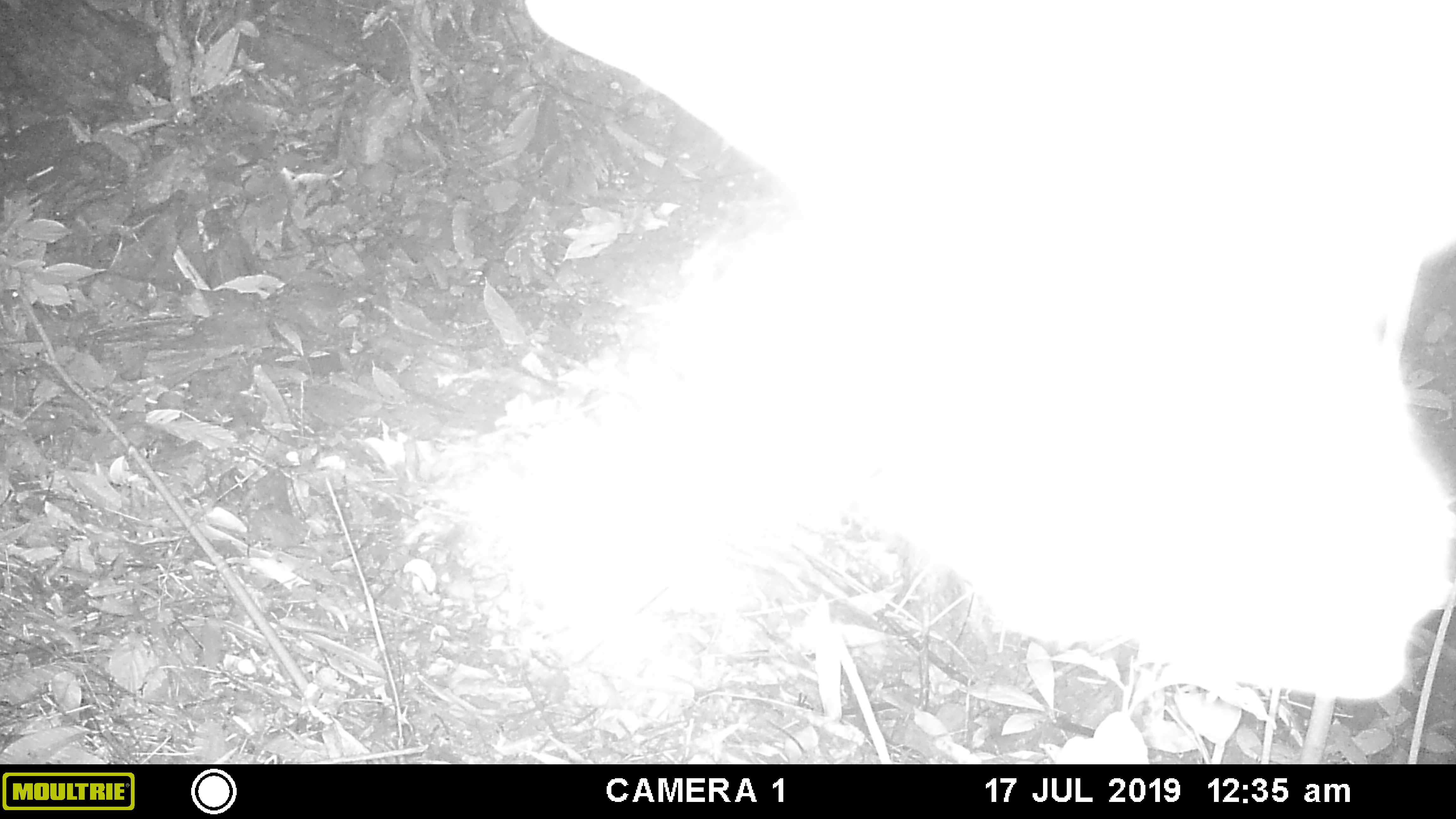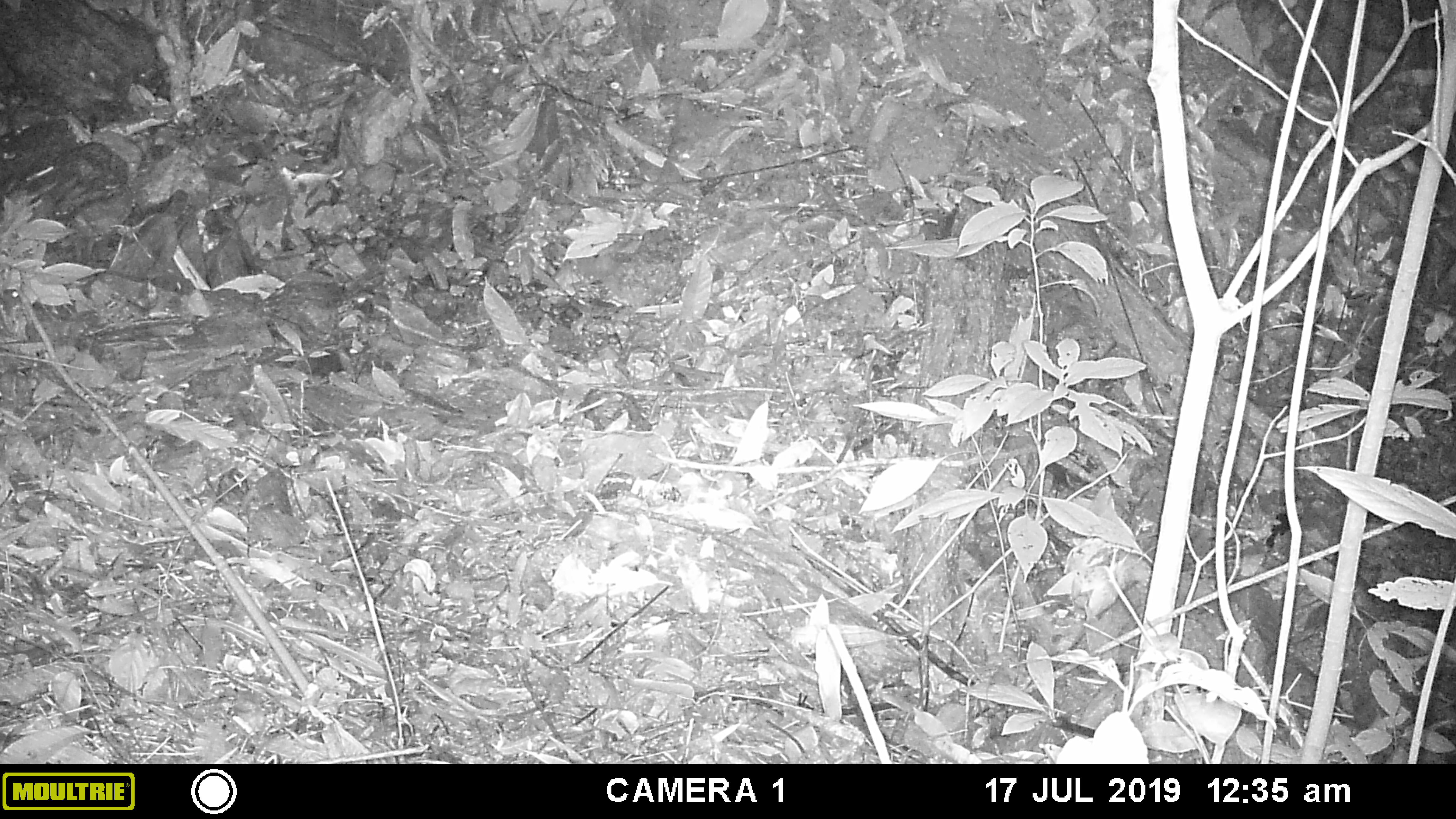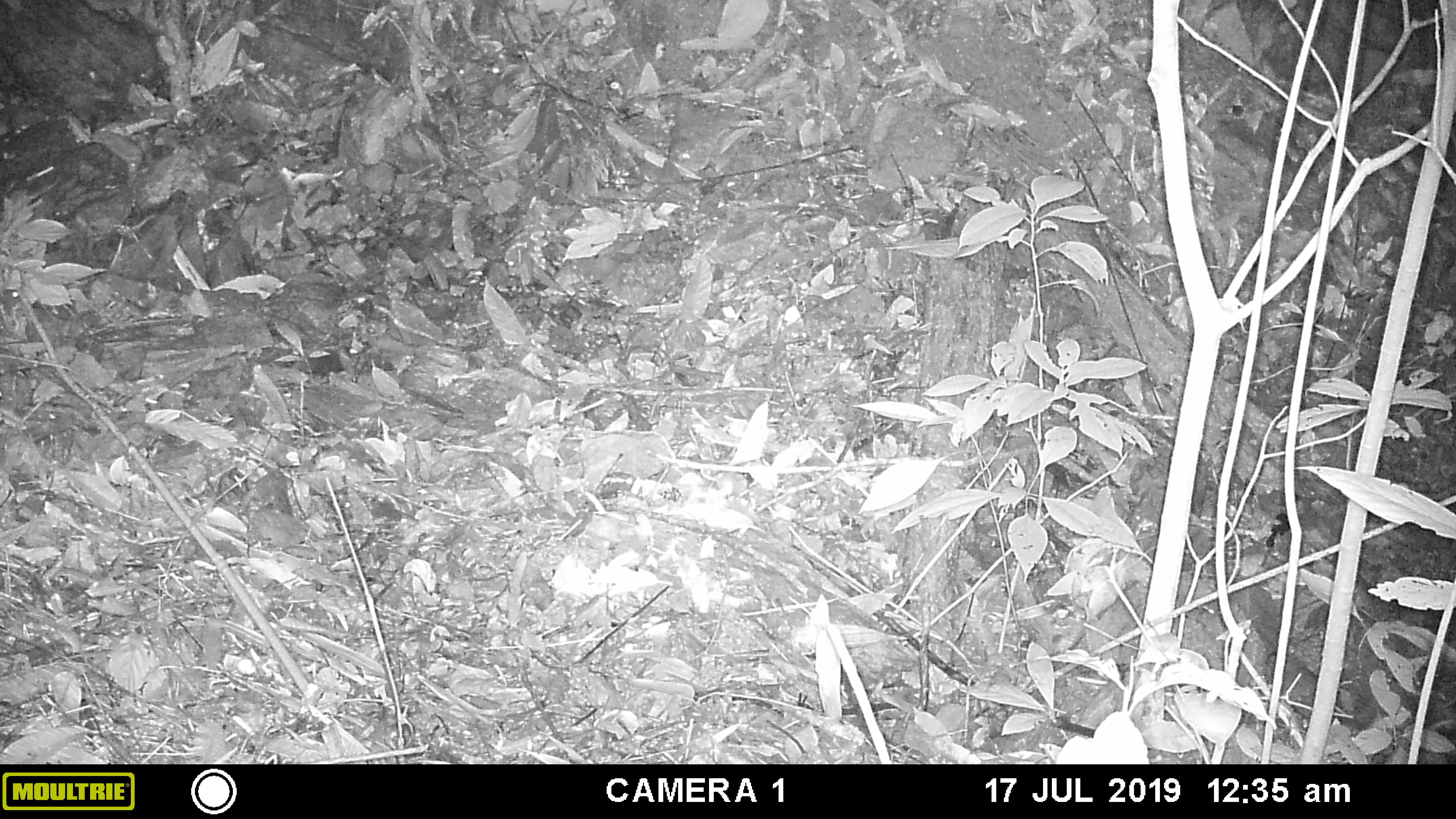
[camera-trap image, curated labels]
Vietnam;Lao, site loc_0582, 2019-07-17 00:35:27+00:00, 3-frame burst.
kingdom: Animalia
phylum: Chordata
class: Mammalia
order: Scandentia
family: Tupaiidae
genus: Tupaia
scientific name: Tupaia belangeri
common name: northern treeshrew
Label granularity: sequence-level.